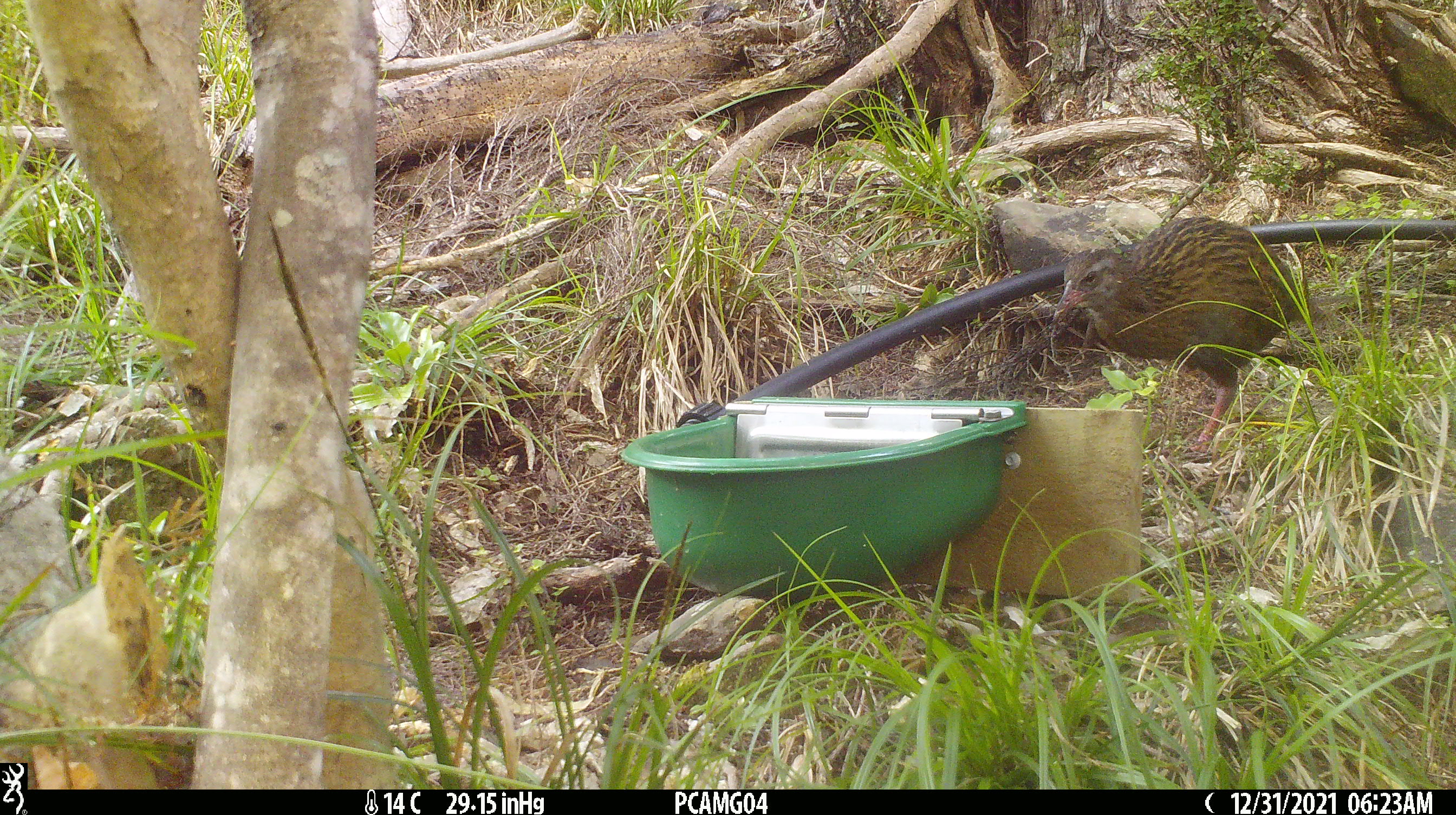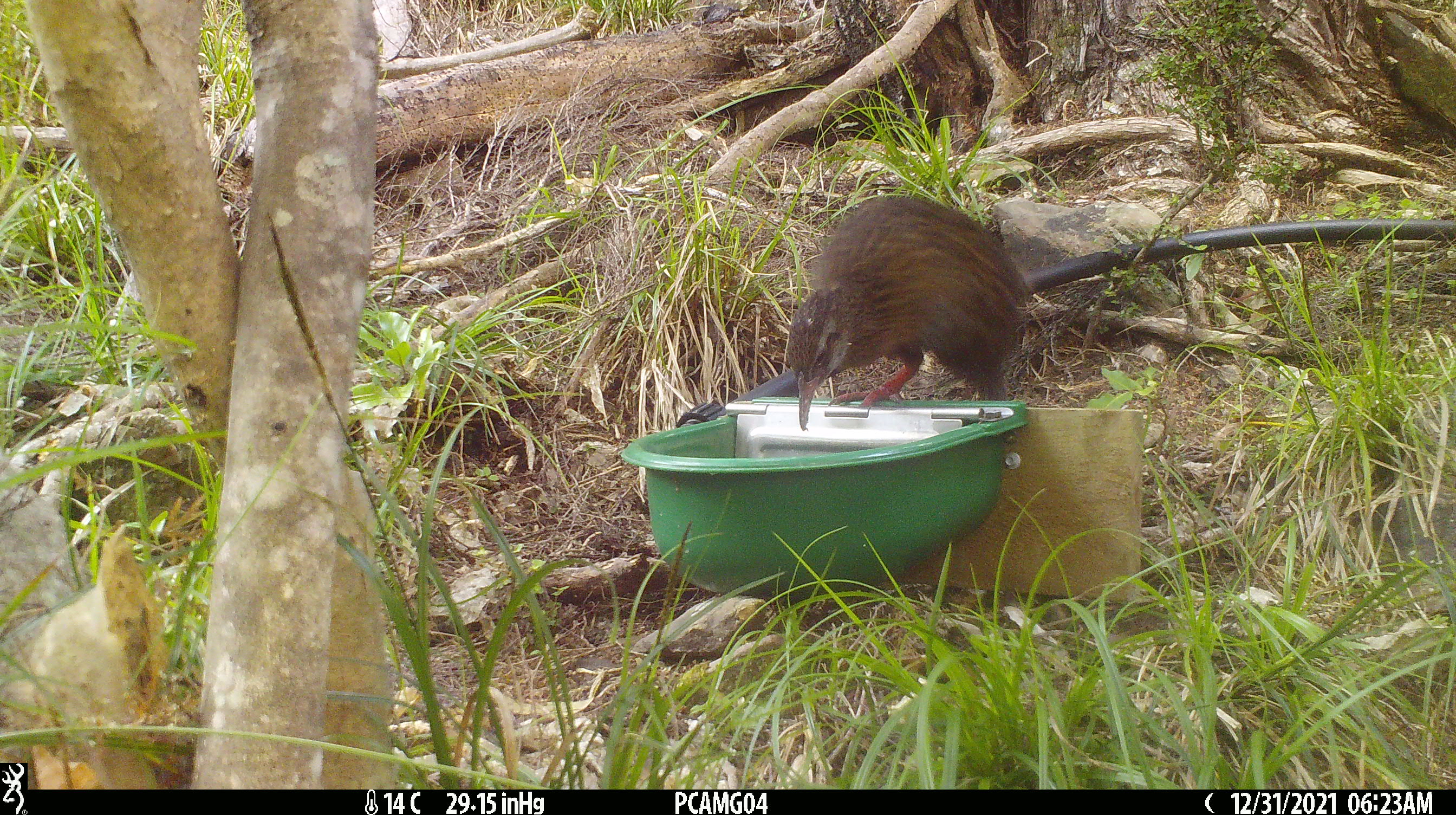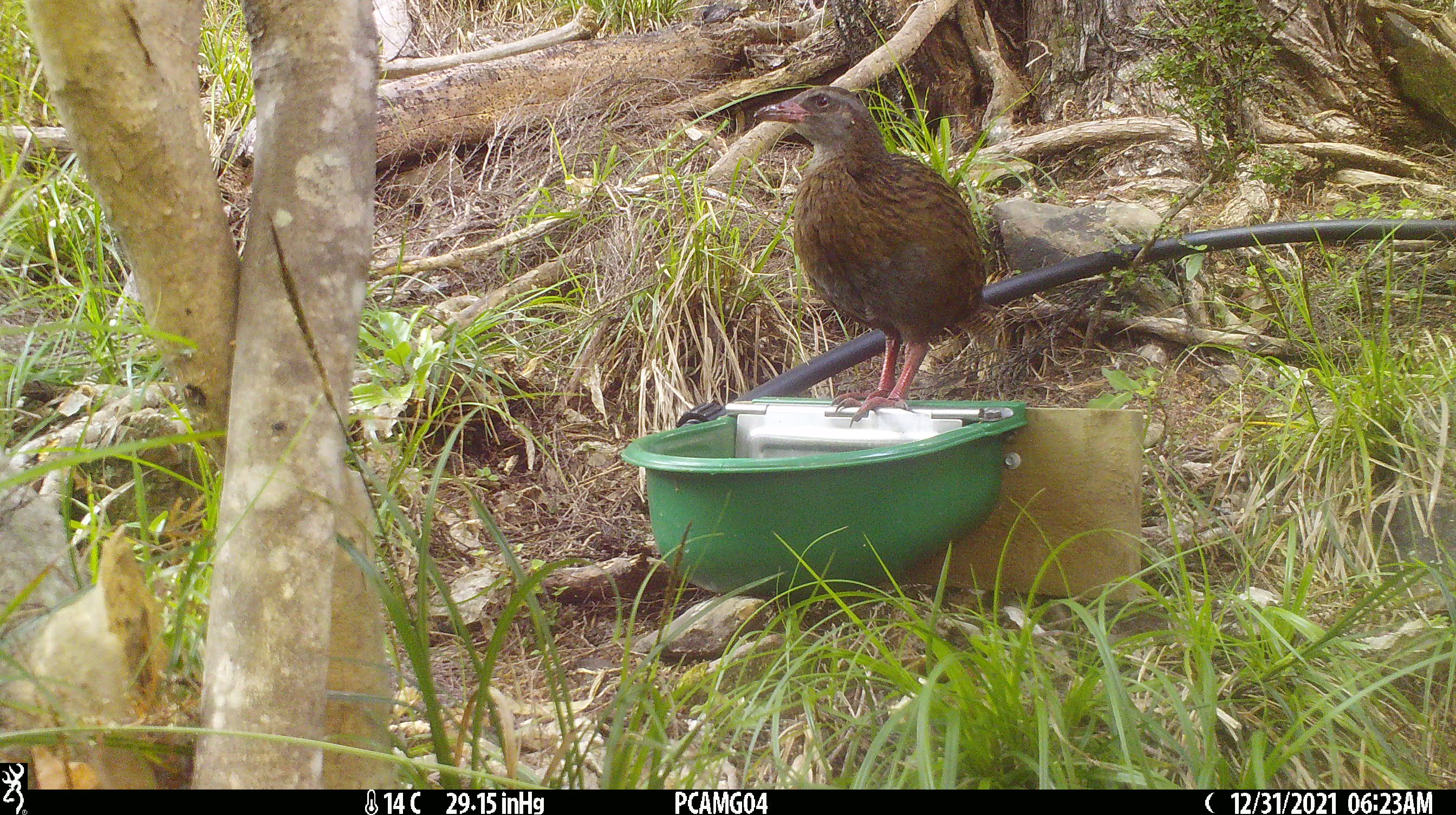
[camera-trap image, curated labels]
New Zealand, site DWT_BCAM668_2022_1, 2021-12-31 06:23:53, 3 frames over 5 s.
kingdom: Animalia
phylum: Chordata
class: Aves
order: Gruiformes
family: Rallidae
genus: Gallirallus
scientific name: Gallirallus australis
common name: weka